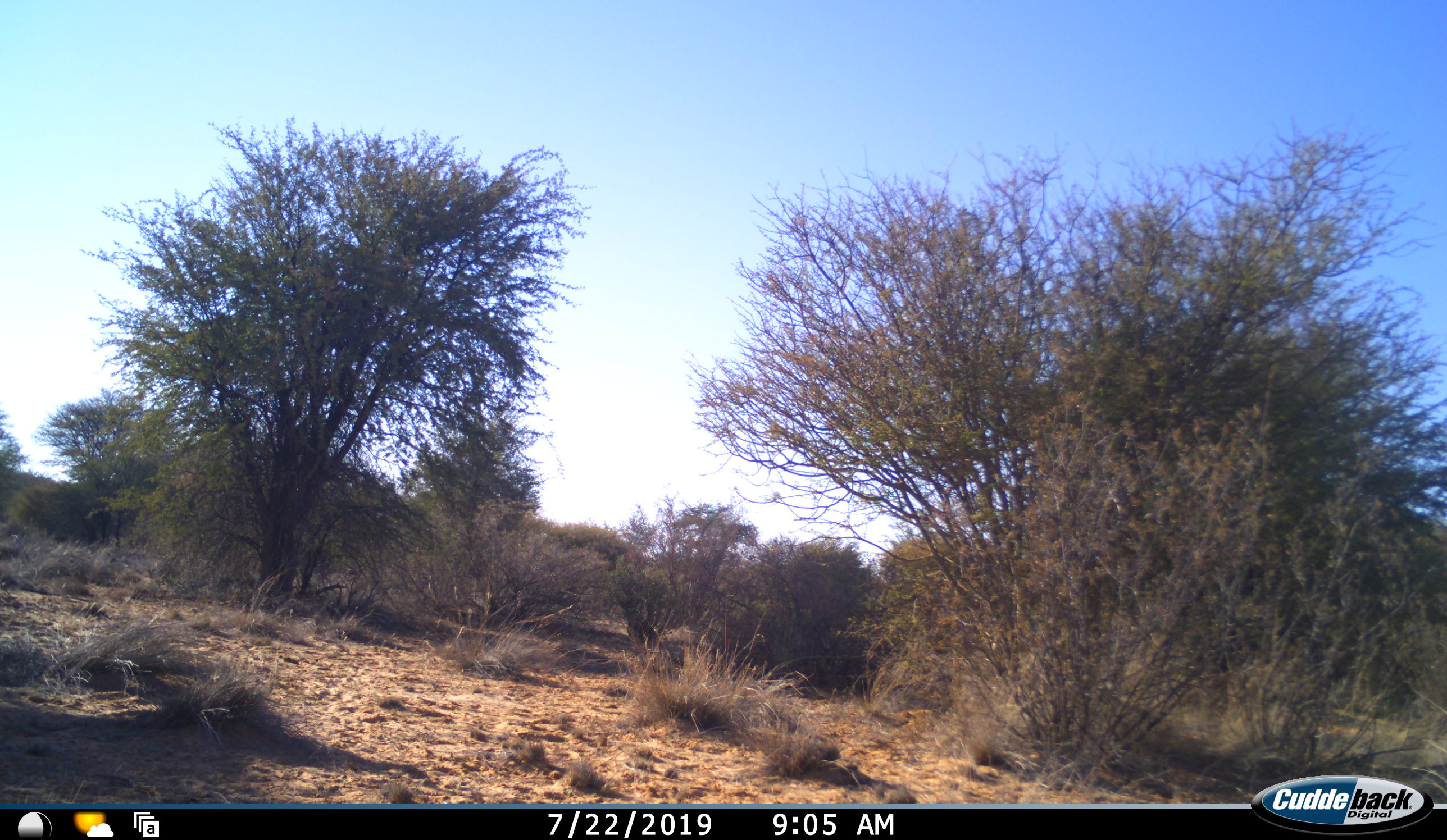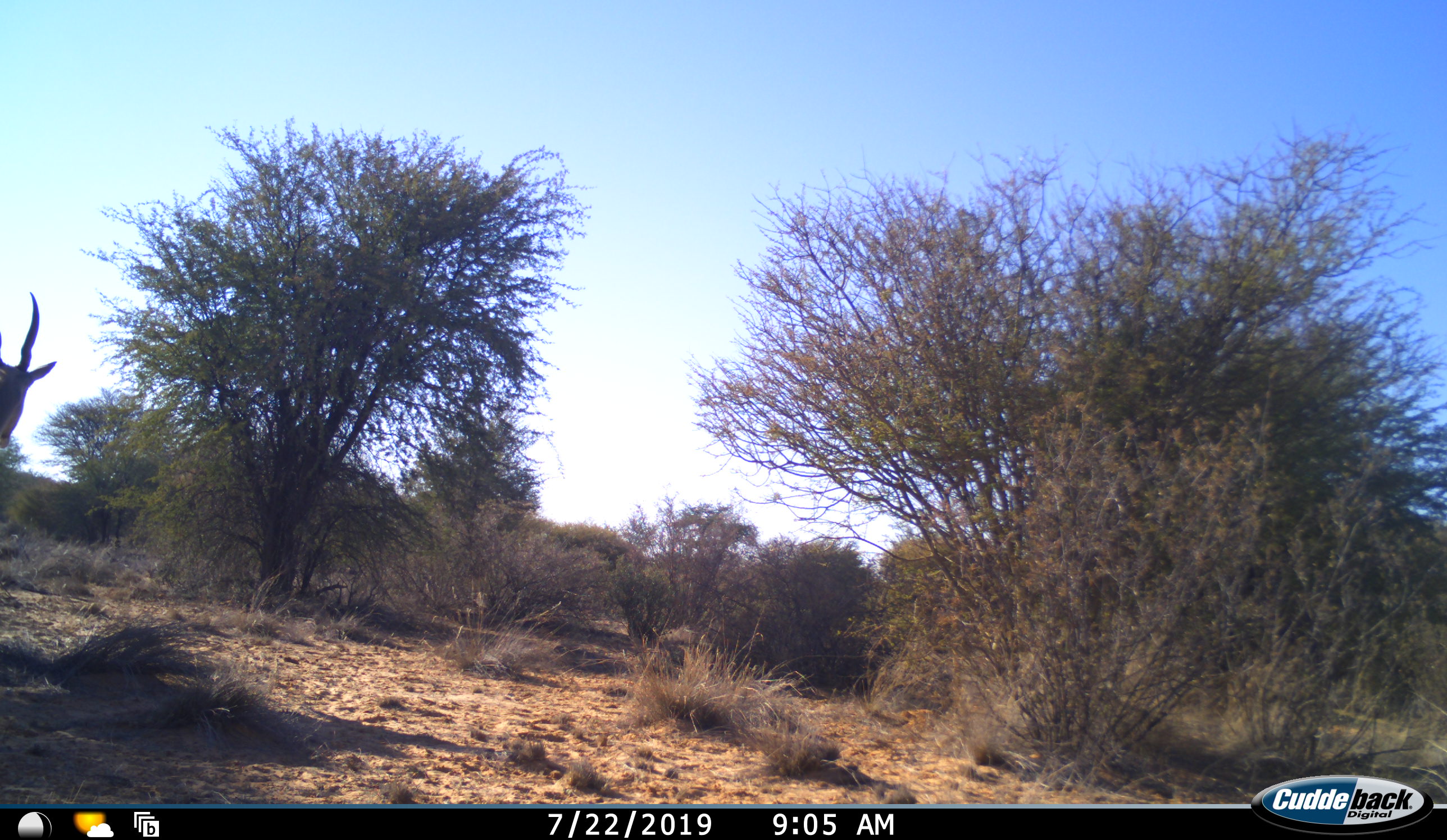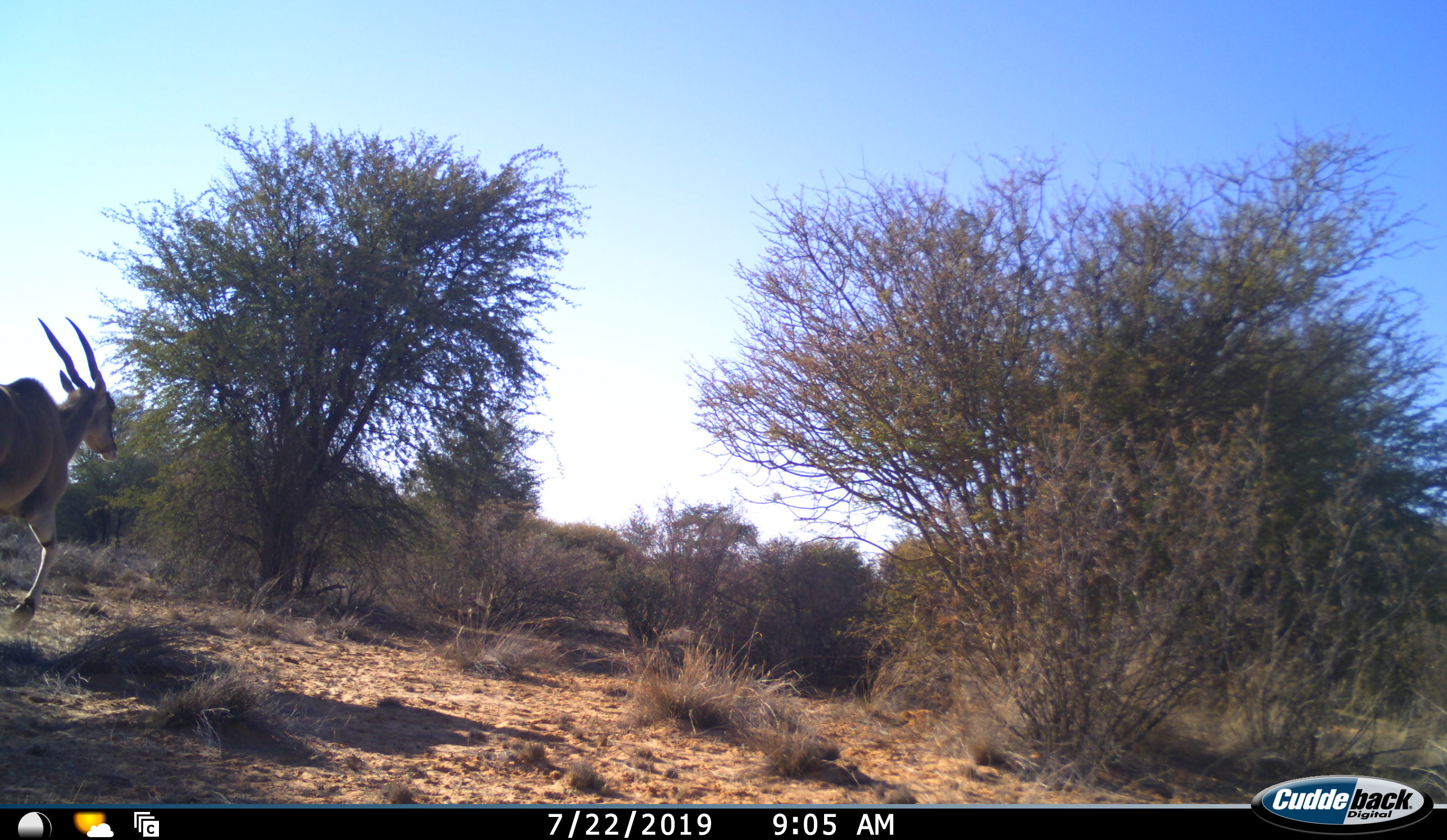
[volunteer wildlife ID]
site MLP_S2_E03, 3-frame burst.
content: unidentified animal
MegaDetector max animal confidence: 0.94